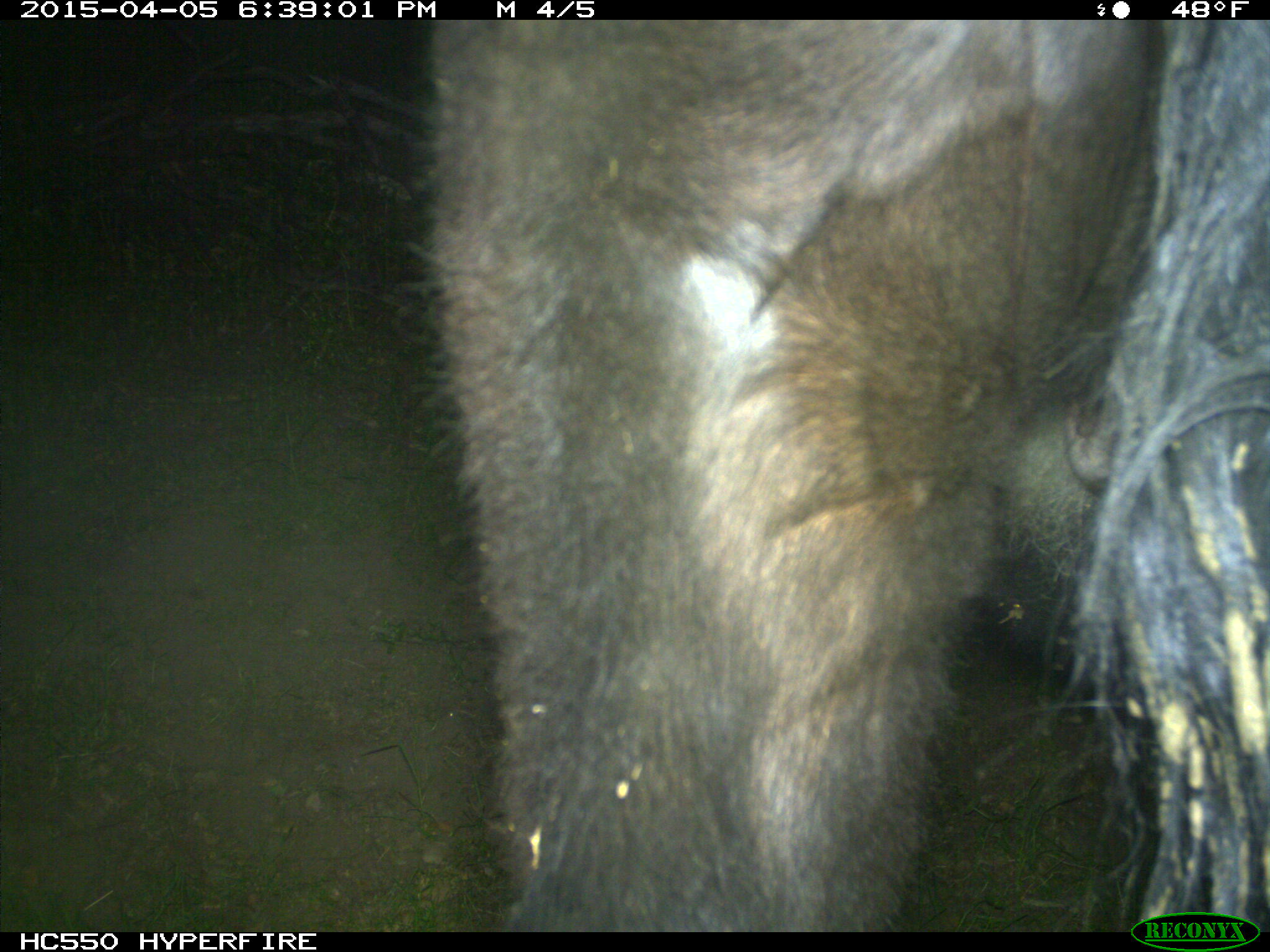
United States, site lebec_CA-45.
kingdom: Animalia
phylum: Chordata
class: Mammalia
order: Artiodactyla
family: Bovidae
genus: Bos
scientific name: Bos taurus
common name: domestic cow